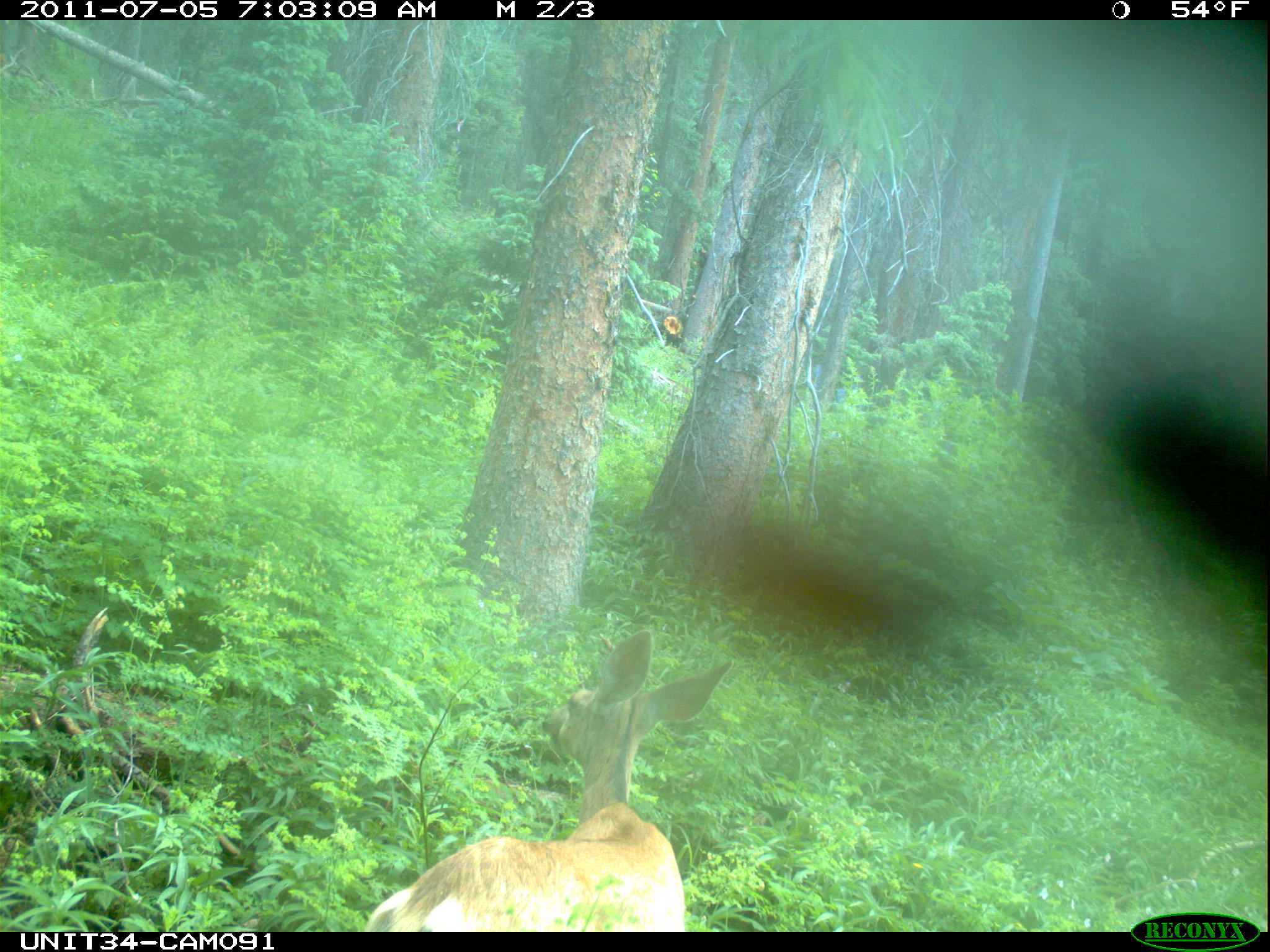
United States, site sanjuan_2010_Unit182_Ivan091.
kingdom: Animalia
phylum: Chordata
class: Mammalia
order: Artiodactyla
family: Cervidae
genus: Odocoileus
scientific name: Odocoileus hemionus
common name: mule deer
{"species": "Odocoileus hemionus (mule deer)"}